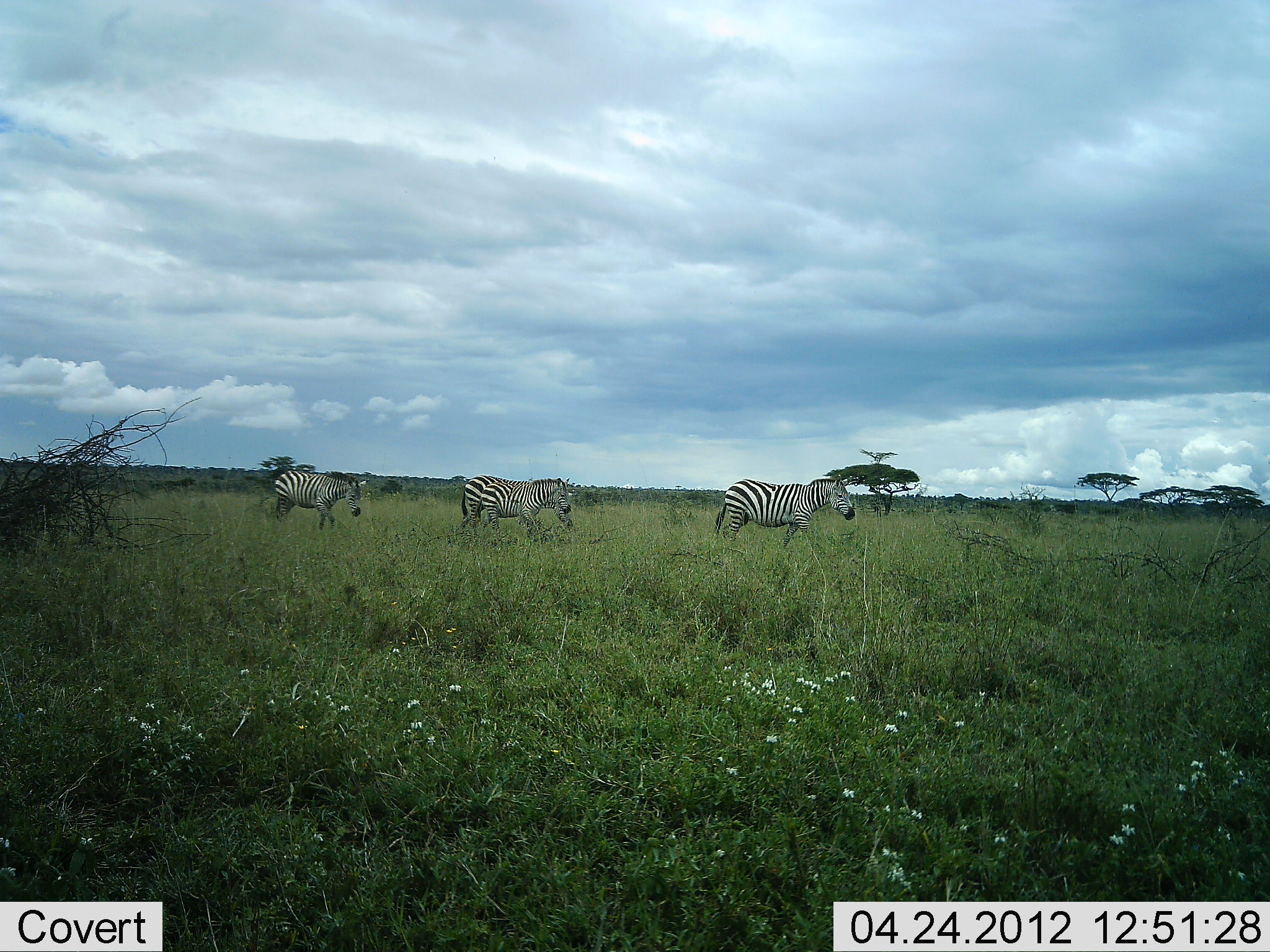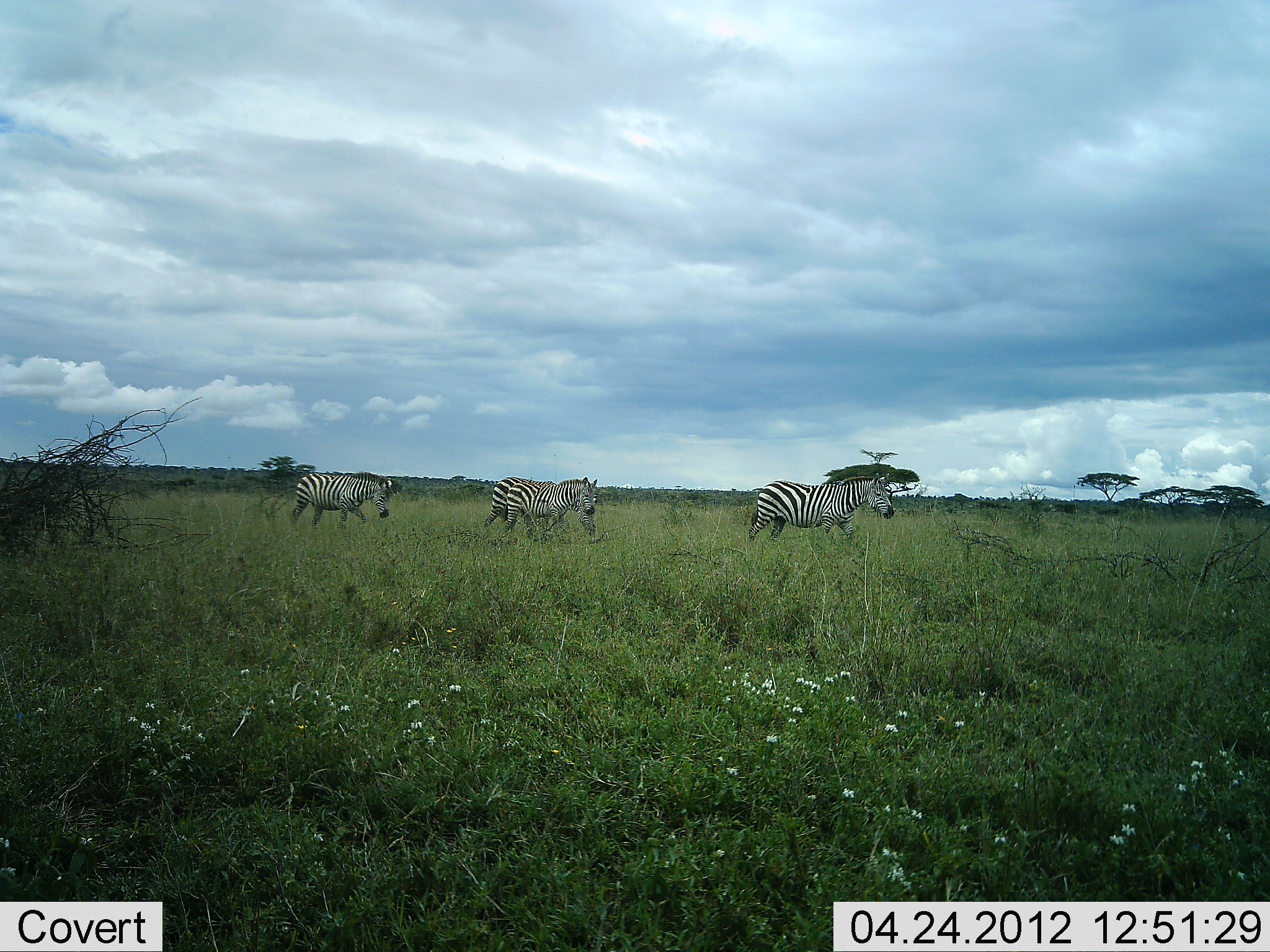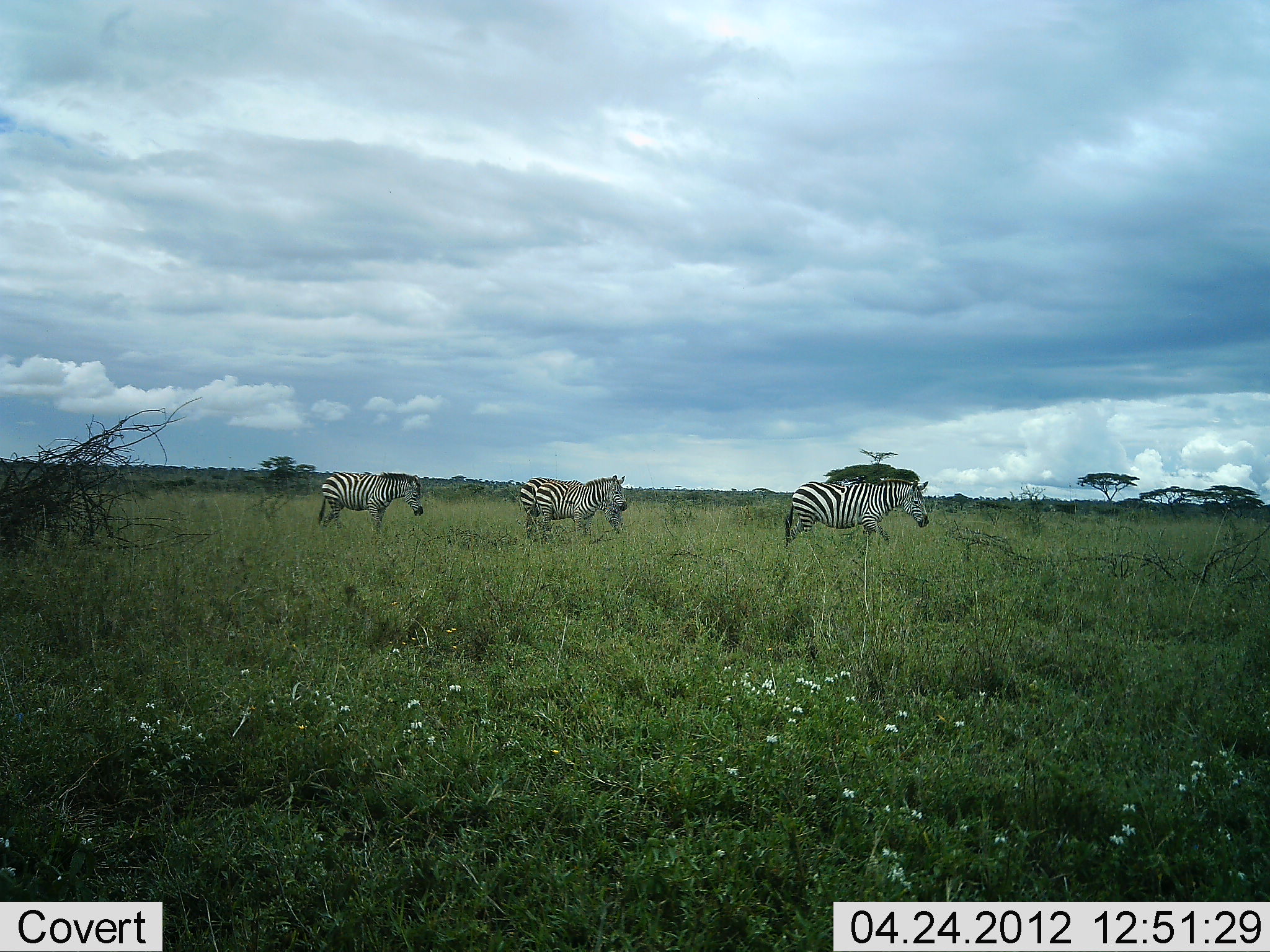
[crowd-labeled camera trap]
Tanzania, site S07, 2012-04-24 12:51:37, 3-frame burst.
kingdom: Animalia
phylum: Chordata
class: Mammalia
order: Perissodactyla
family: Equidae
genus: Equus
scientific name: Equus quagga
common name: plains zebra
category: zebra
Zebra (plains zebra) (Equus quagga), count 4. Behavior (volunteer vote fractions): standing 13%, resting 0%, moving 100%, interacting 0%. Young present (vote fraction): 0%. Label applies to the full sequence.